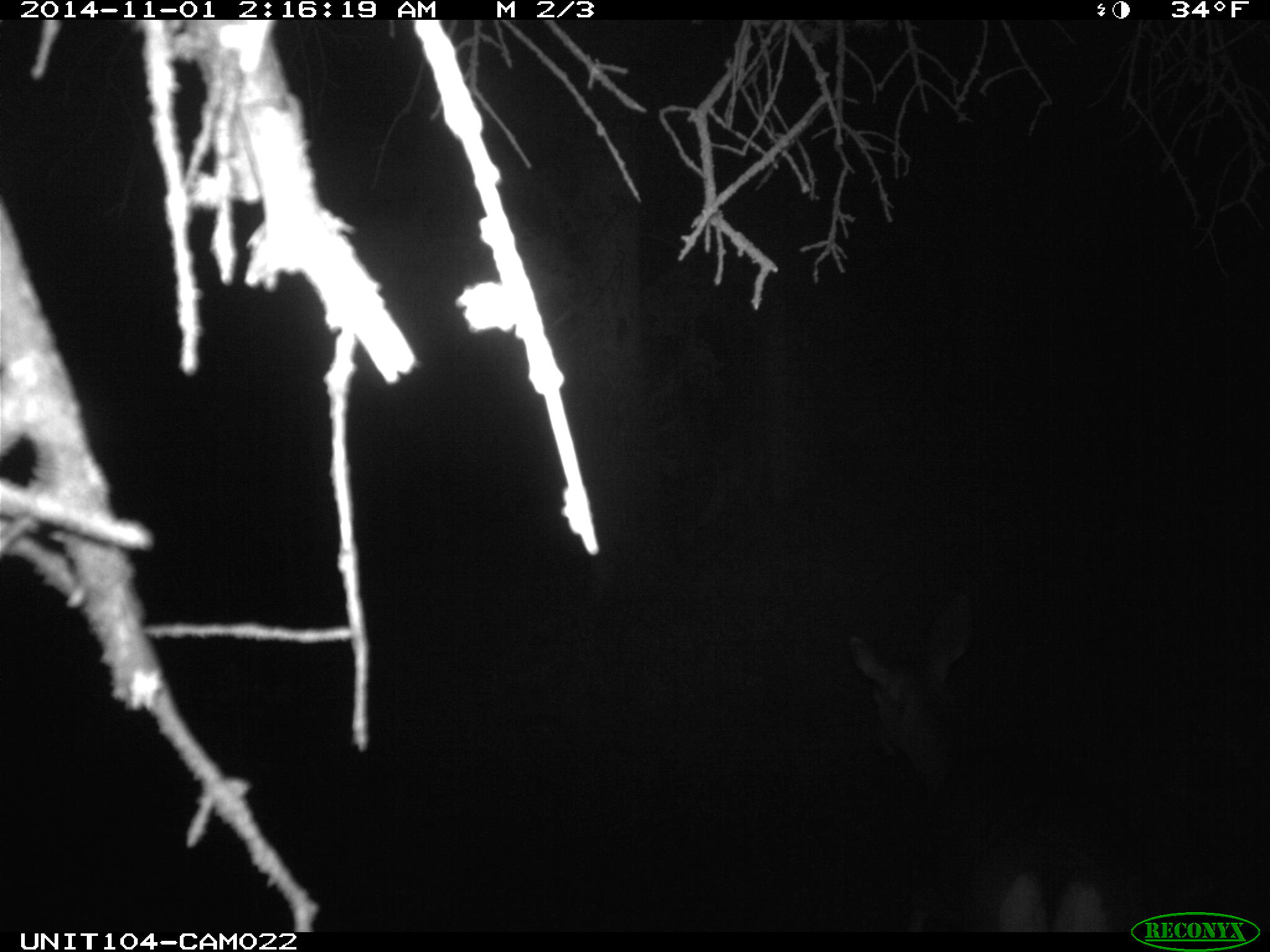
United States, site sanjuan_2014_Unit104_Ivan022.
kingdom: Animalia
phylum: Chordata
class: Mammalia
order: Artiodactyla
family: Cervidae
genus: Odocoileus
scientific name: Odocoileus hemionus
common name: mule deer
Odocoileus hemionus (mule deer).